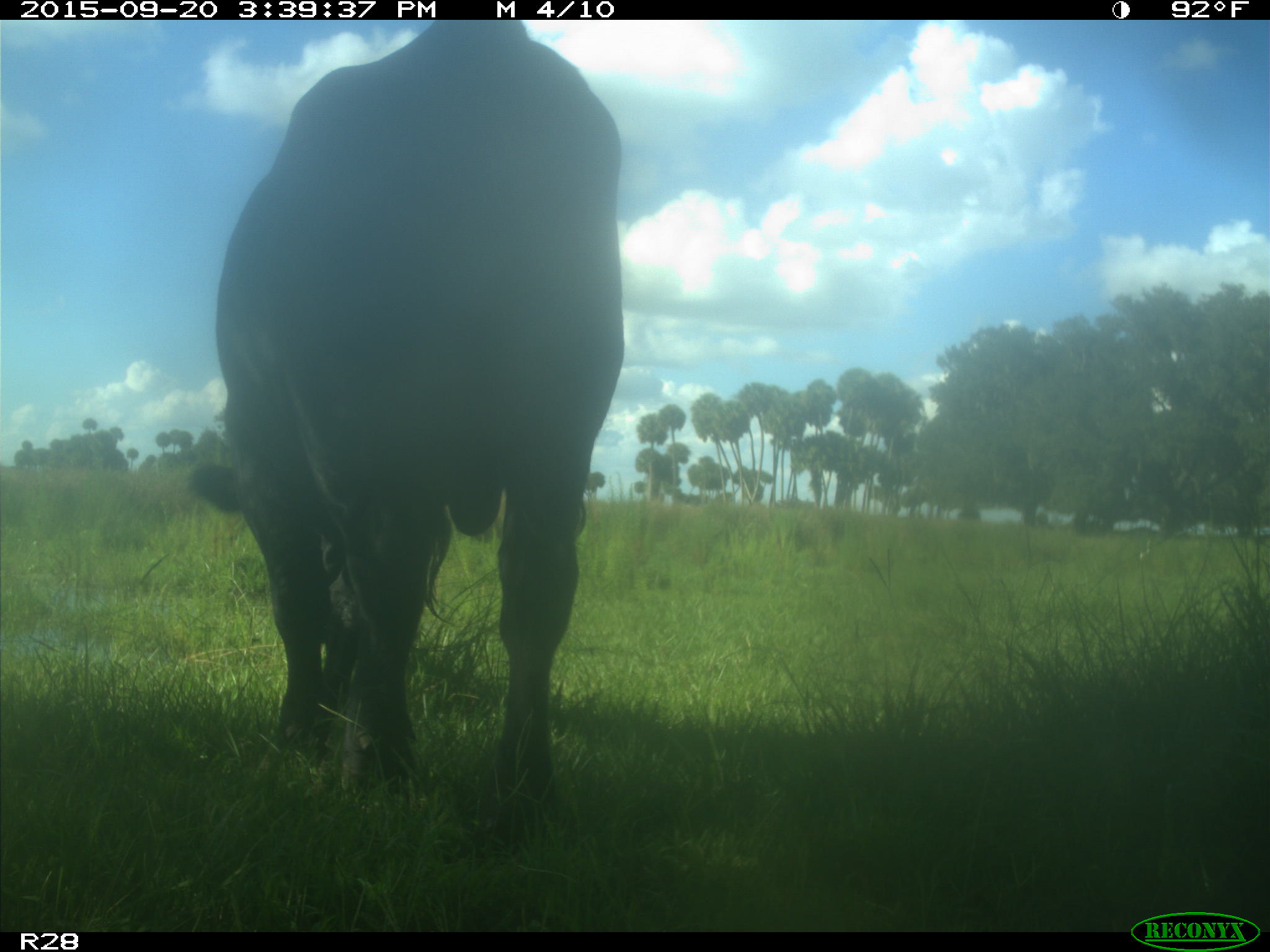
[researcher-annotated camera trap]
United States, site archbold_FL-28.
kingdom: Animalia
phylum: Chordata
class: Mammalia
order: Artiodactyla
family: Bovidae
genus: Bos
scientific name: Bos taurus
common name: domestic cow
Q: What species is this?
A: Bos taurus (domestic cow).